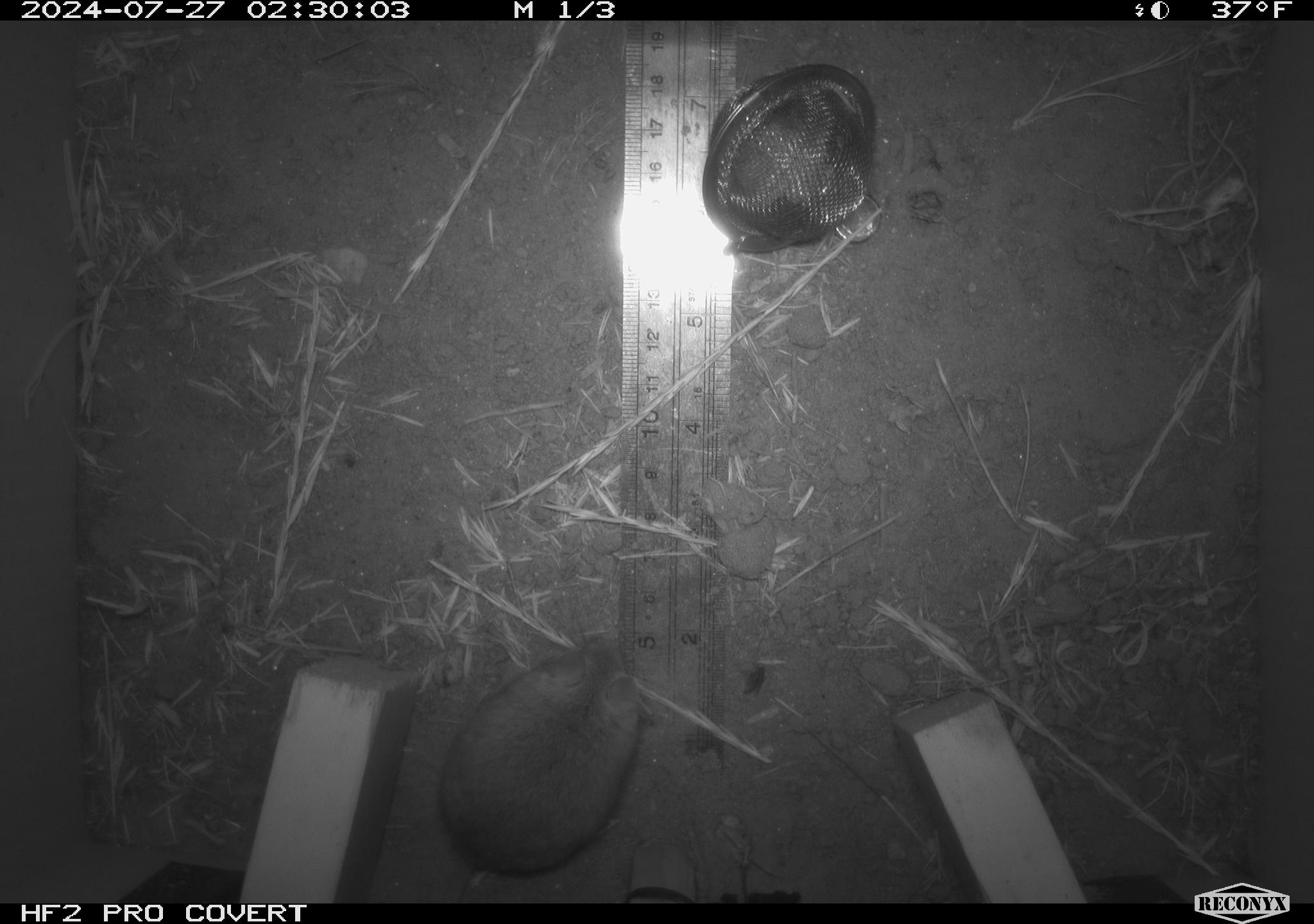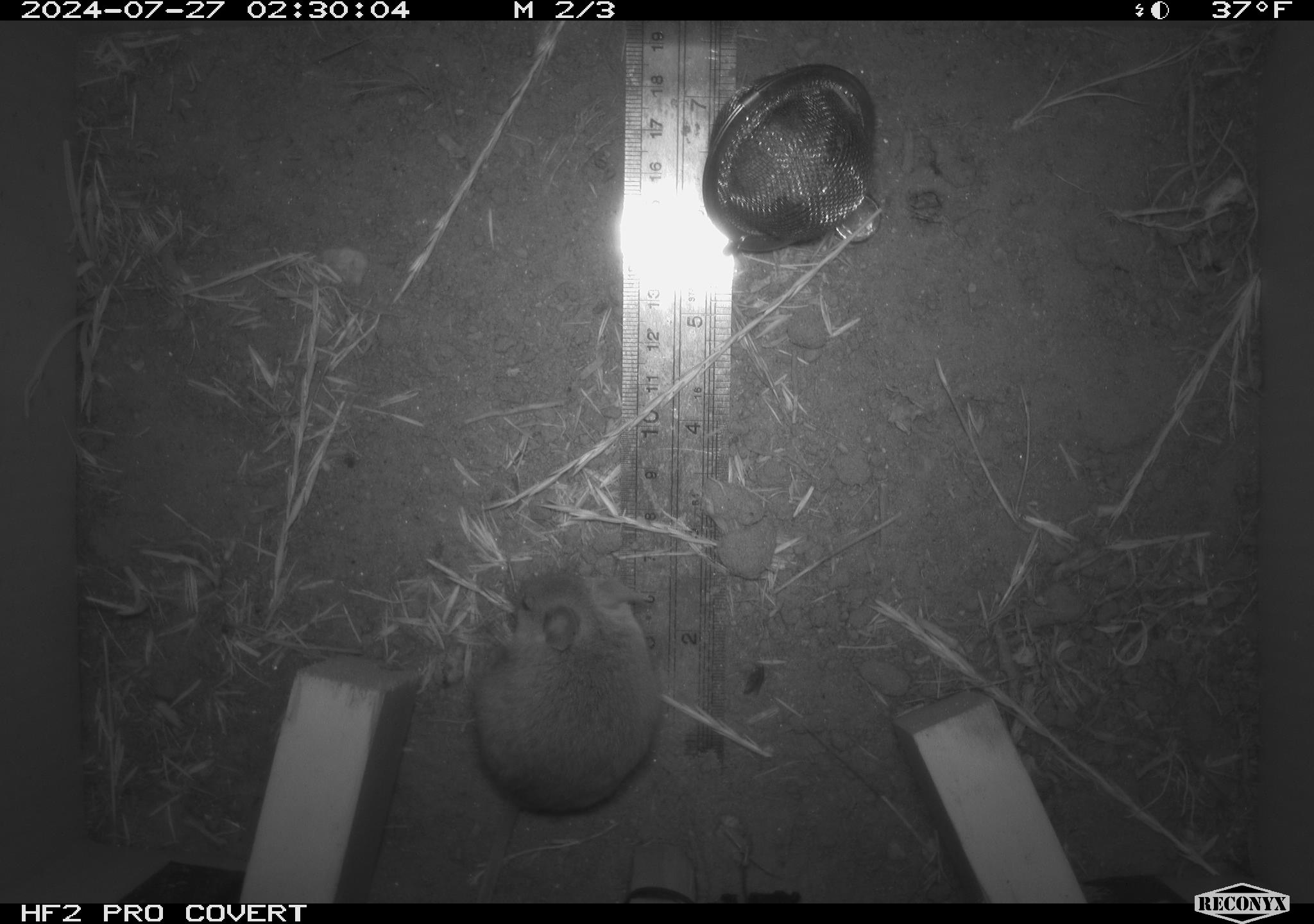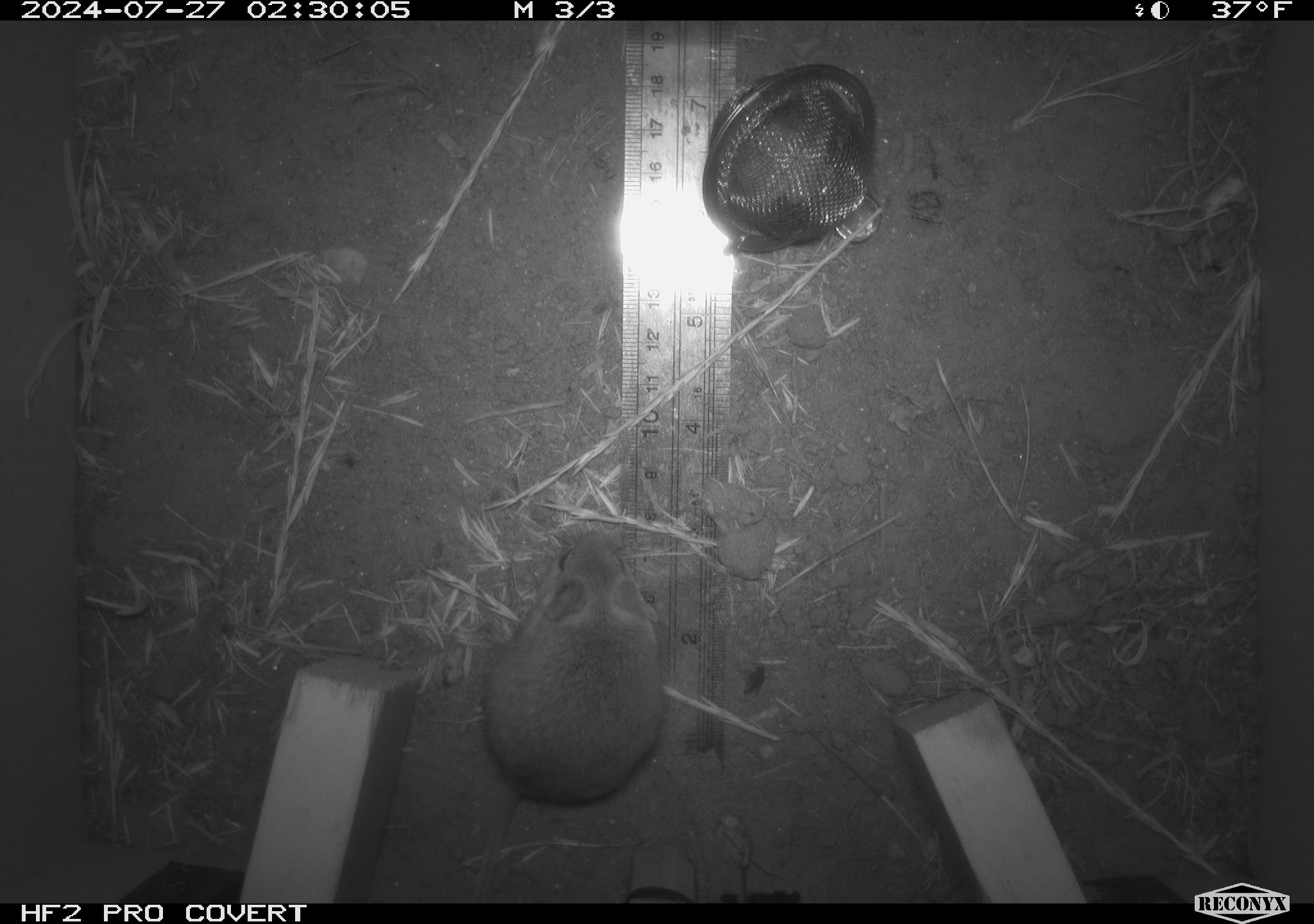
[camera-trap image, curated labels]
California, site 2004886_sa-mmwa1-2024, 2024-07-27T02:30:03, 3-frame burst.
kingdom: Animalia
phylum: Chordata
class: Mammalia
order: Rodentia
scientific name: Rodentia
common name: mouse species